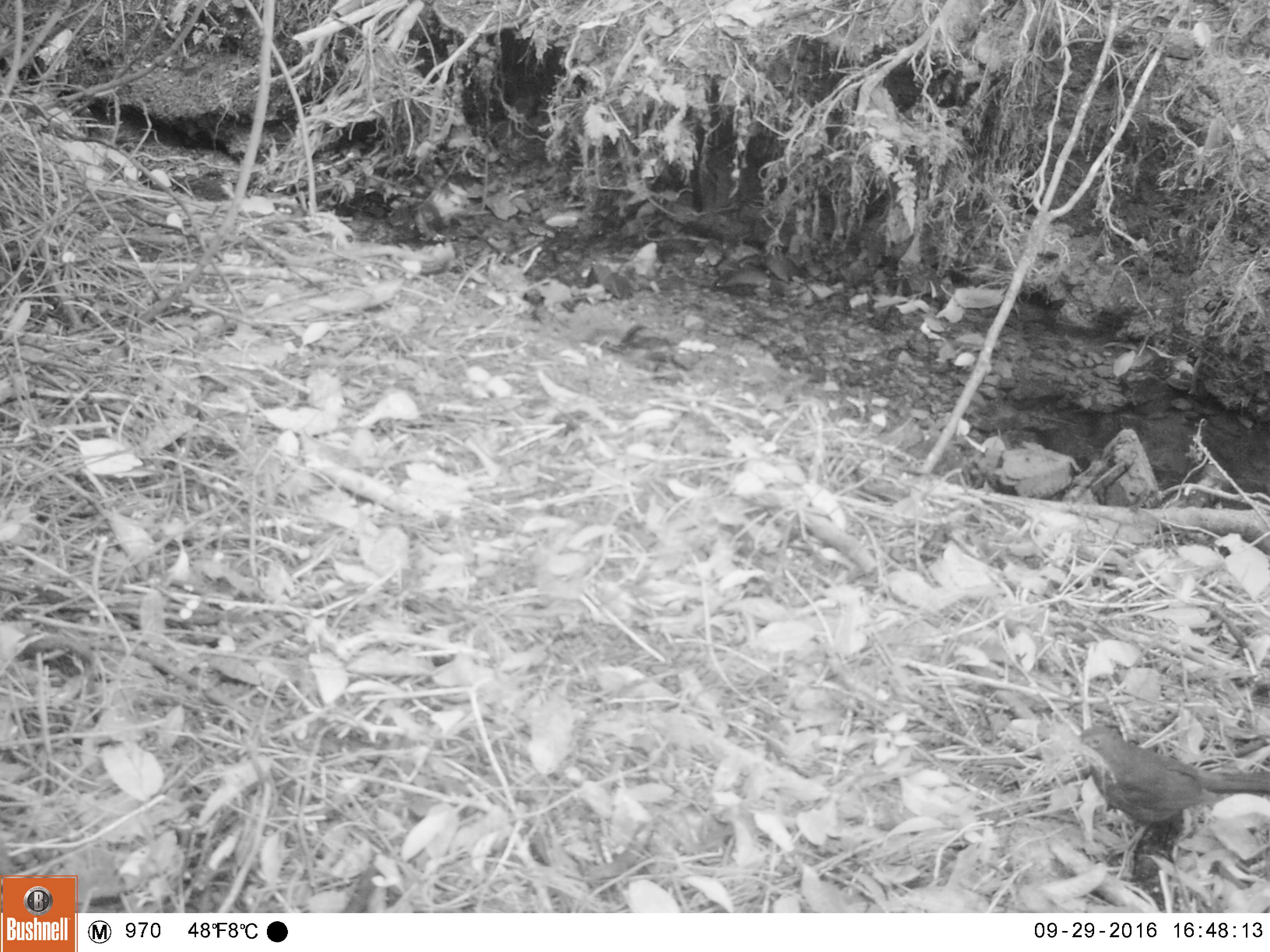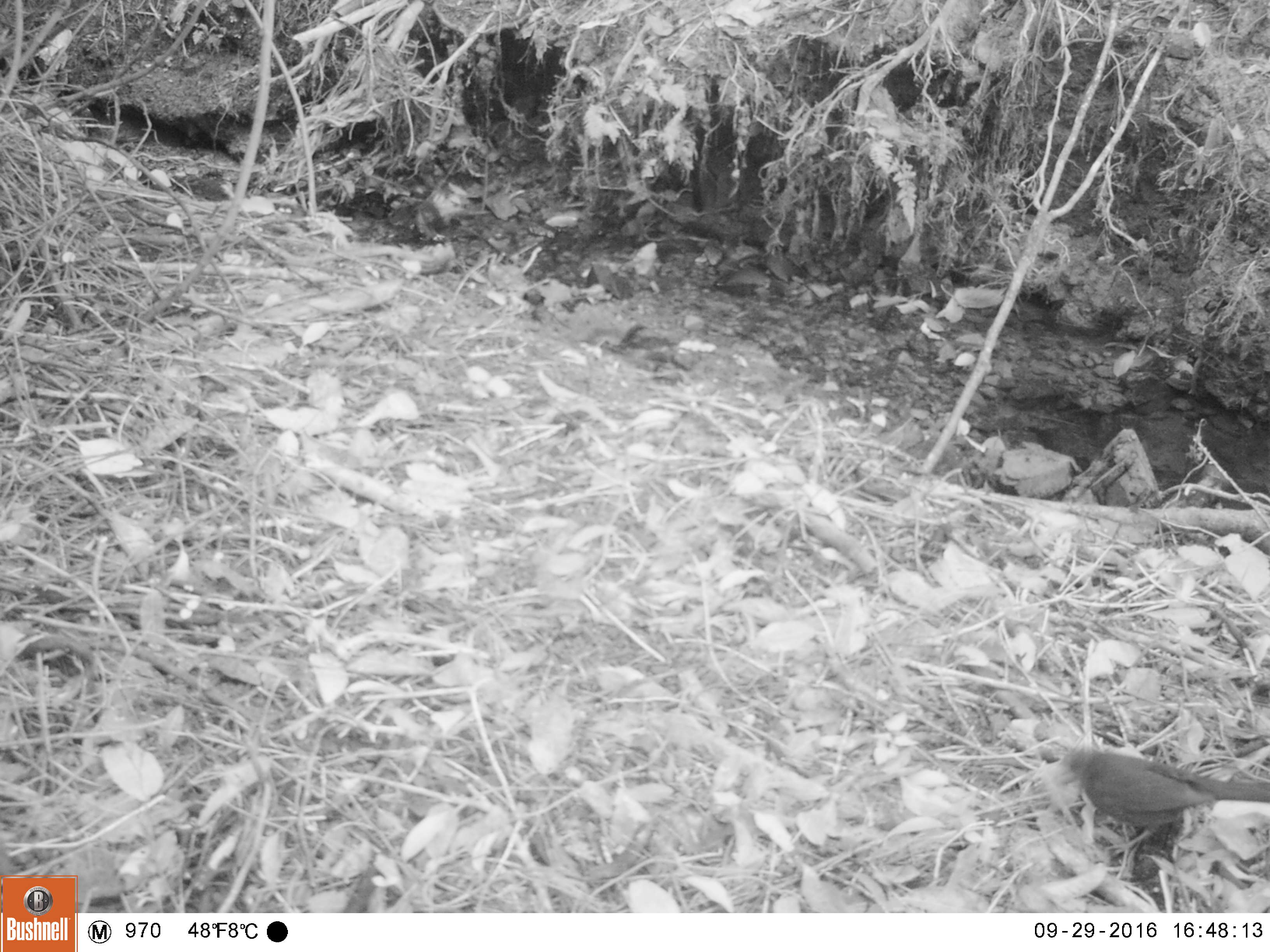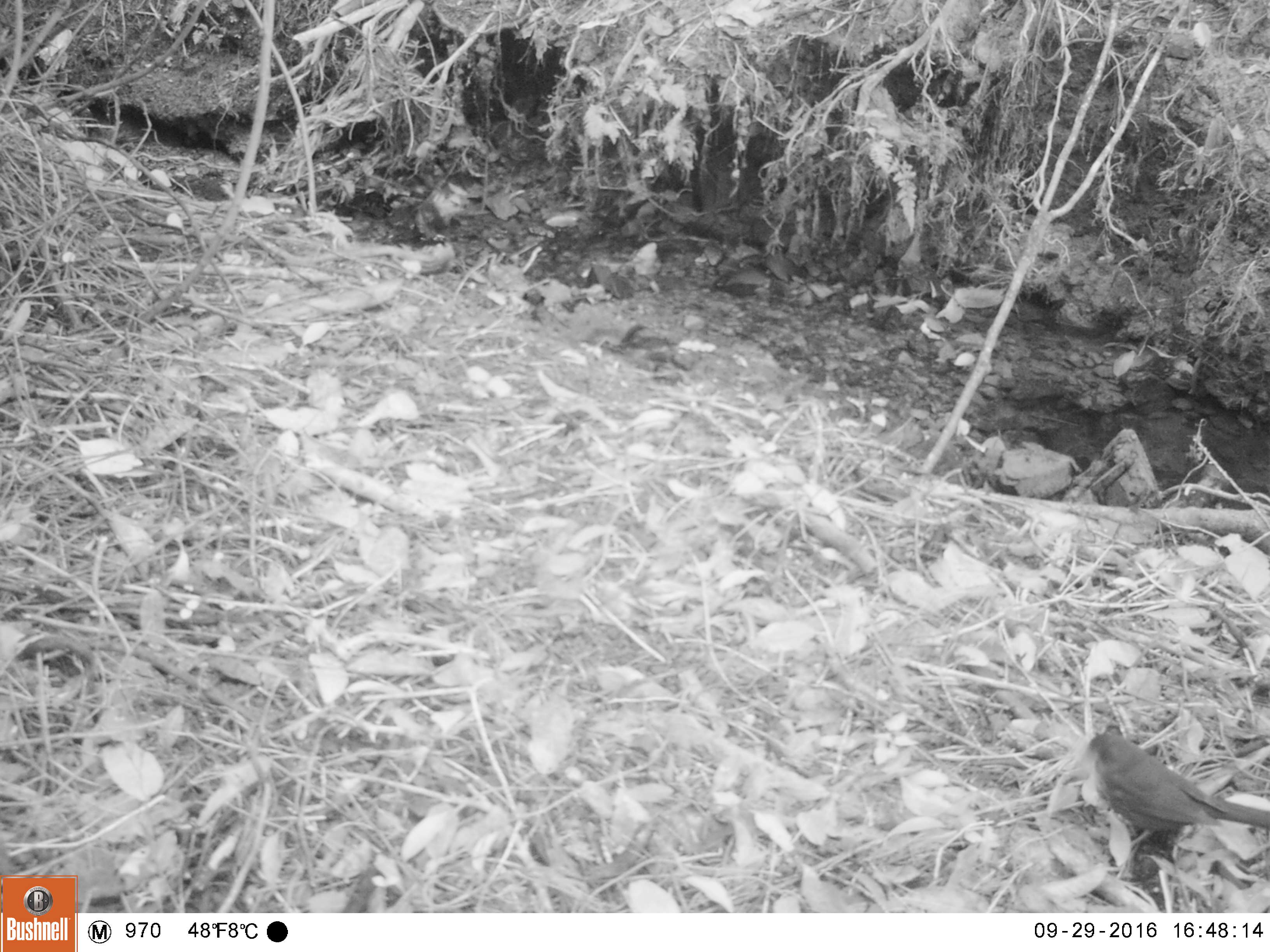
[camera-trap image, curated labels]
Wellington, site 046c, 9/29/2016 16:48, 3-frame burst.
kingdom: Animalia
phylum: Chordata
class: Aves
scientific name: Aves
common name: bird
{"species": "bird (Aves)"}